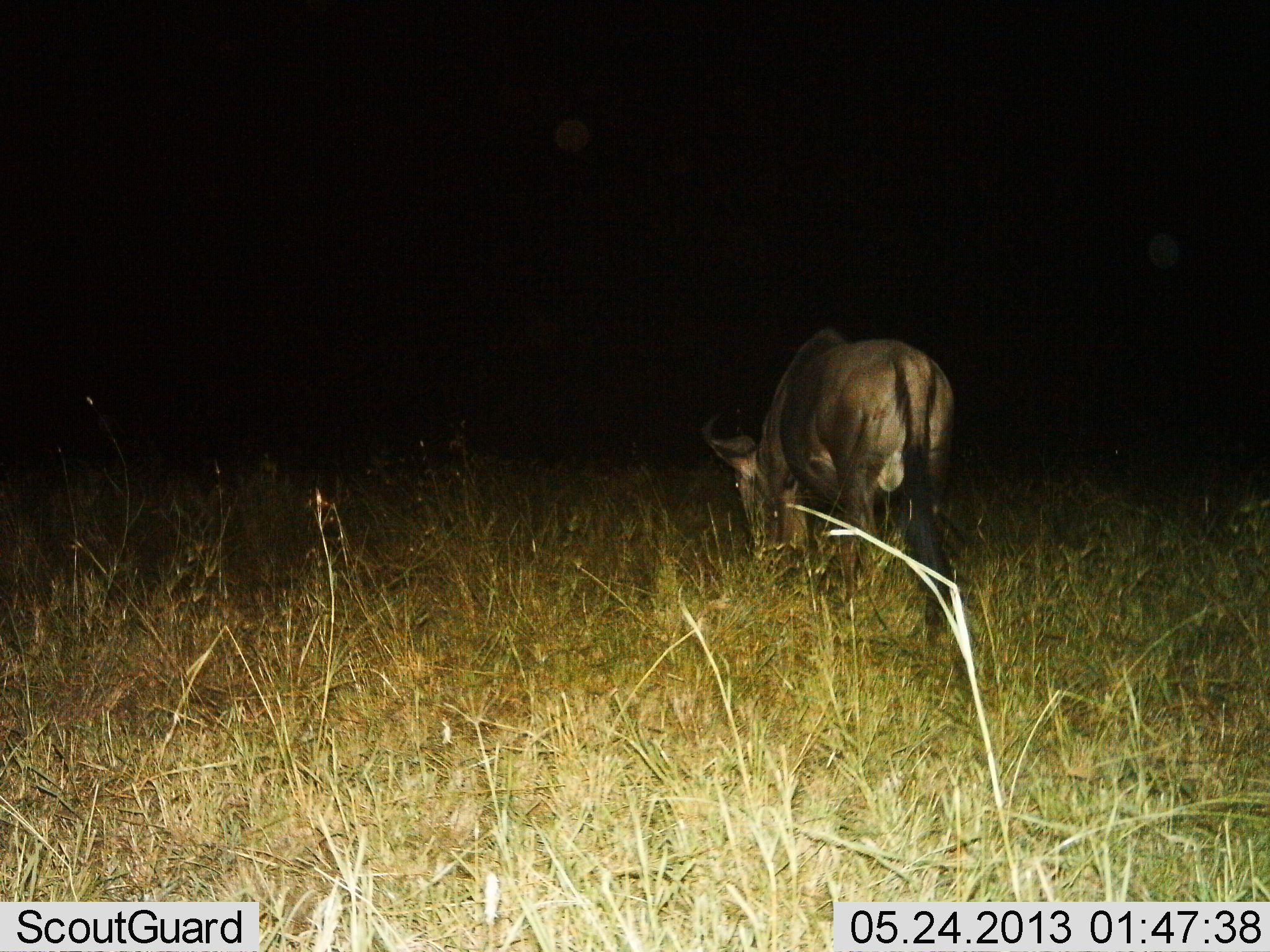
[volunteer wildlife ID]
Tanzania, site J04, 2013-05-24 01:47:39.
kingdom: Animalia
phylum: Chordata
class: Mammalia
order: Artiodactyla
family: Bovidae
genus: Connochaetes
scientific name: Connochaetes taurinus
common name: blue wildebeest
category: wildebeest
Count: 1.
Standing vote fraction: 5%.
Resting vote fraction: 0%.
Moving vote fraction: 0%.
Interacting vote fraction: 0%.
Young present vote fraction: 0%.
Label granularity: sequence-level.